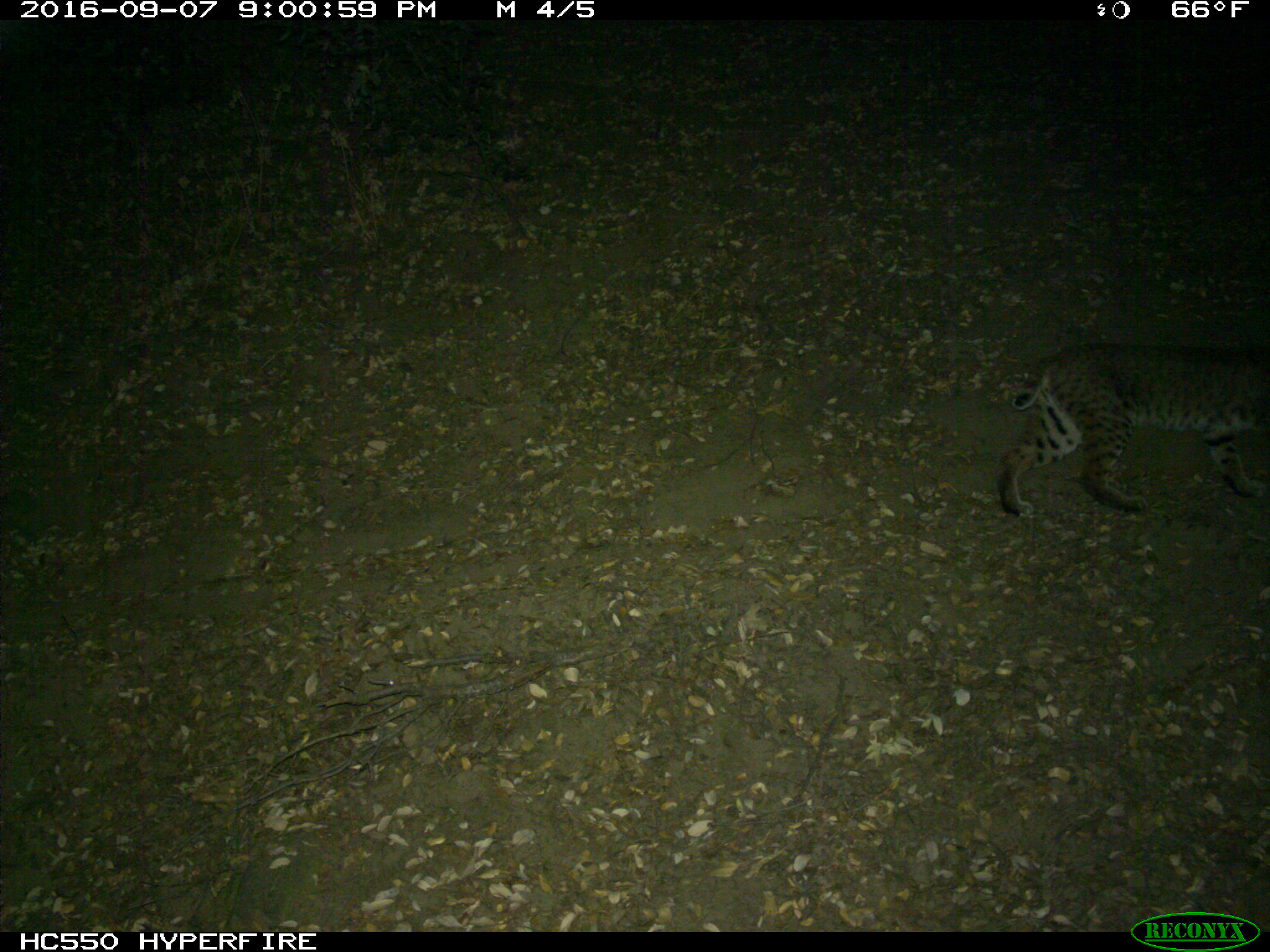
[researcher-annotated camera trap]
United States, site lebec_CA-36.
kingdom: Animalia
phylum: Chordata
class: Mammalia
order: Carnivora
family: Felidae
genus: Lynx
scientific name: Lynx rufus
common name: bobcat